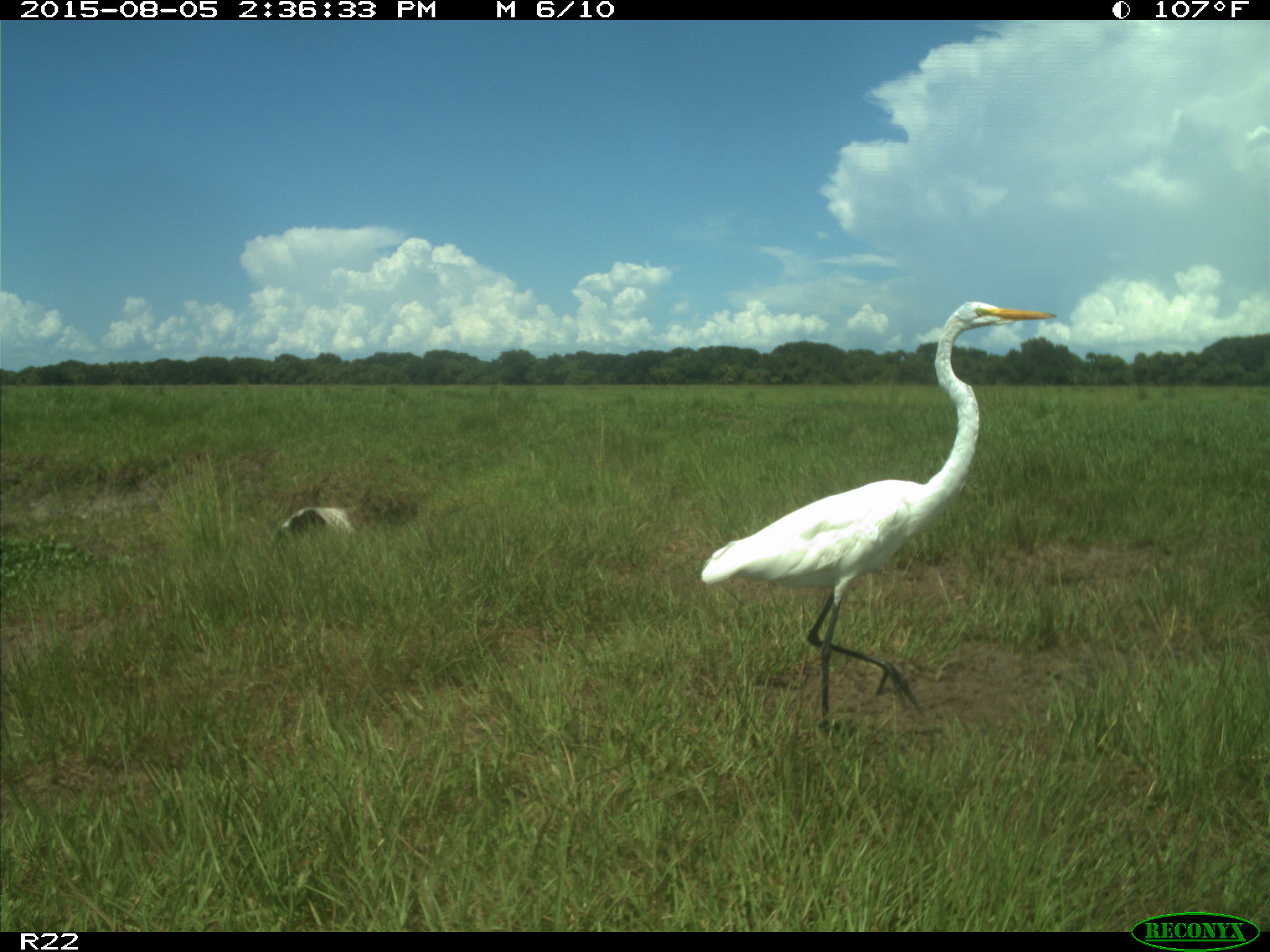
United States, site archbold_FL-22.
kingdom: Animalia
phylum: Chordata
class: Aves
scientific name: Aves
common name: birds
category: unidentified bird